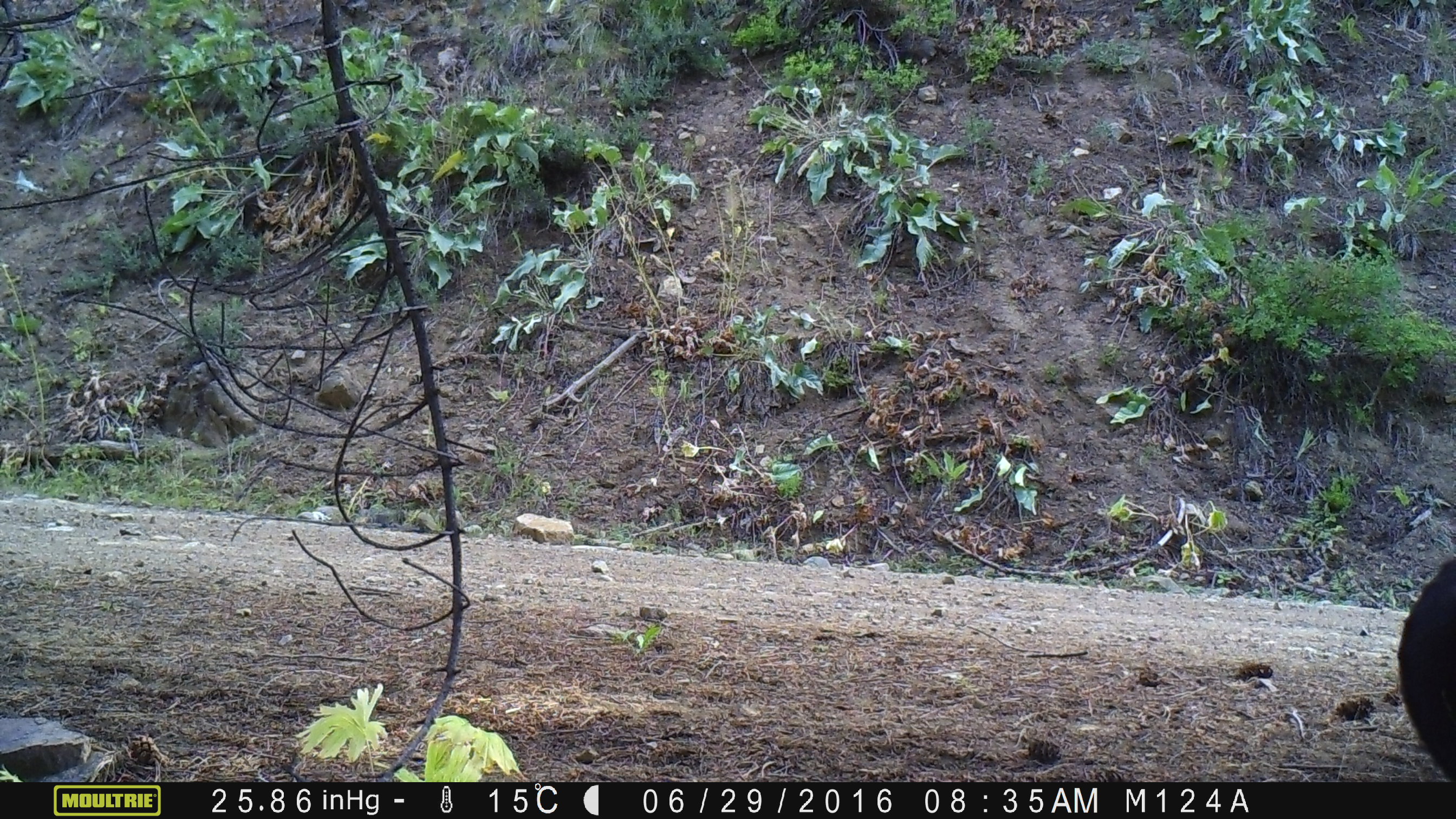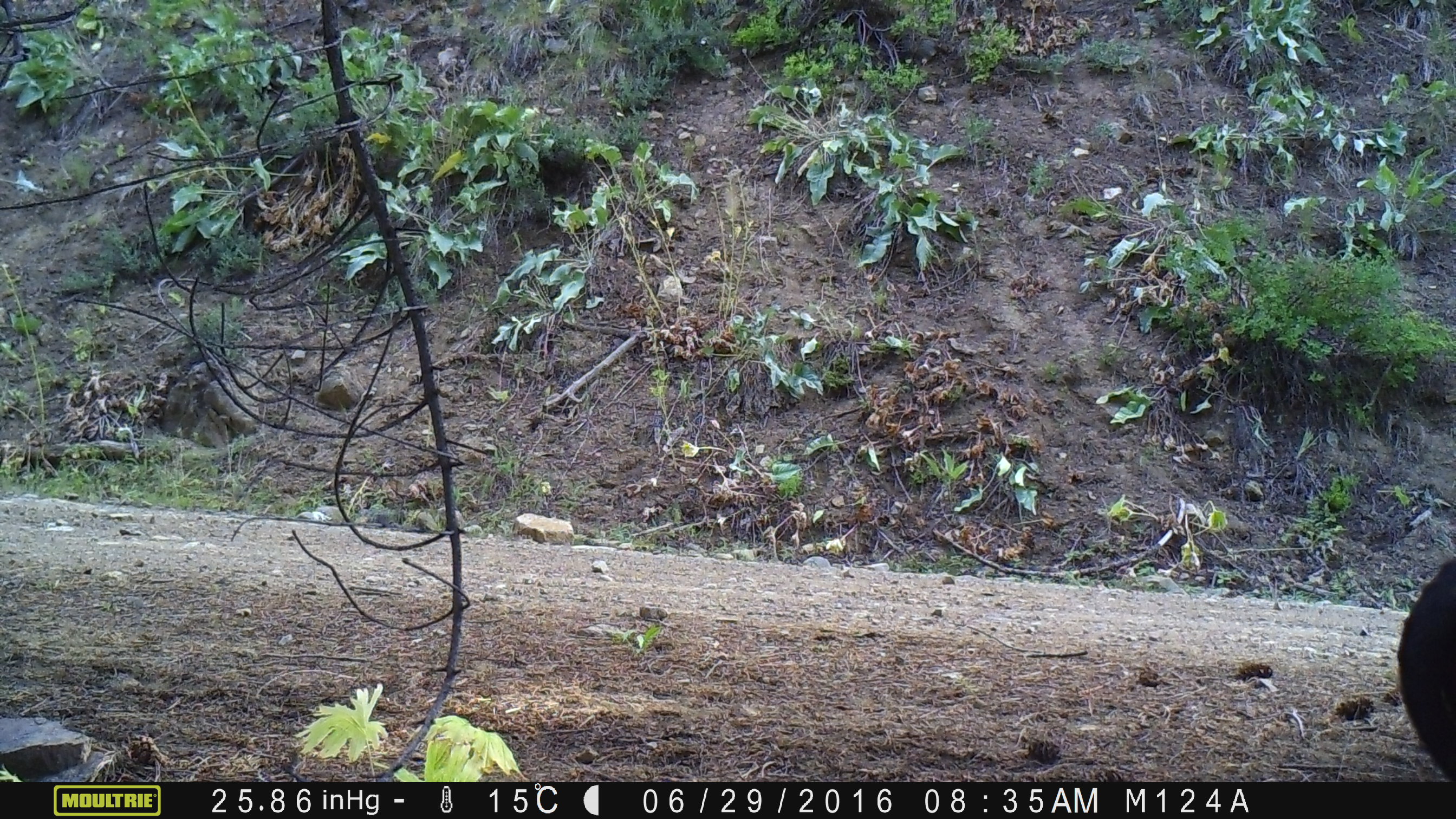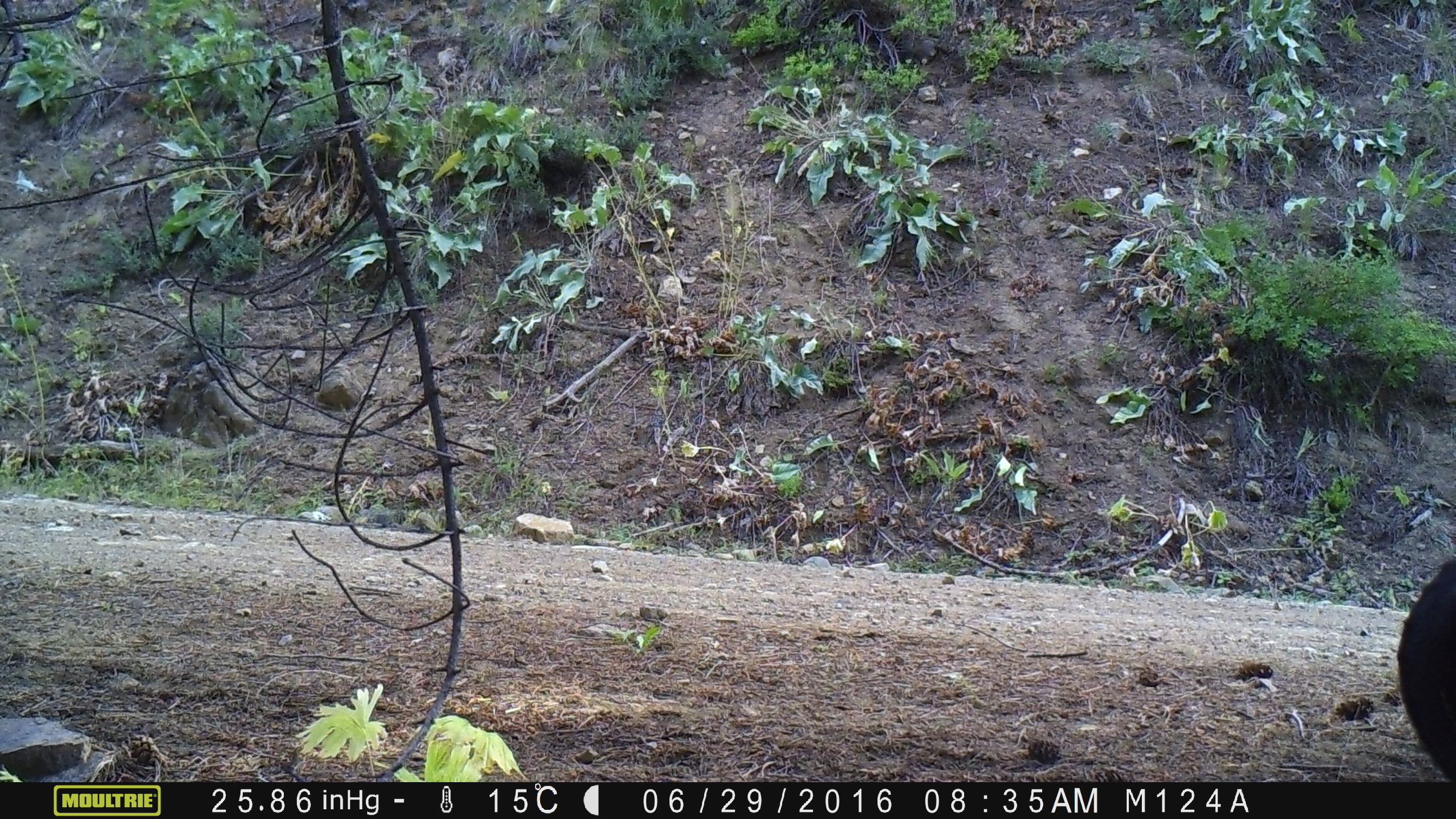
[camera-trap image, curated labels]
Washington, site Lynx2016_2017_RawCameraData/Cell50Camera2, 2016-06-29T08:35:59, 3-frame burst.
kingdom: Animalia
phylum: Chordata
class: Mammalia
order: Artiodactyla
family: Bovidae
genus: Bos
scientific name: Bos taurus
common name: domestic cattle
Domestic cattle (Bos taurus). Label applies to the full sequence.